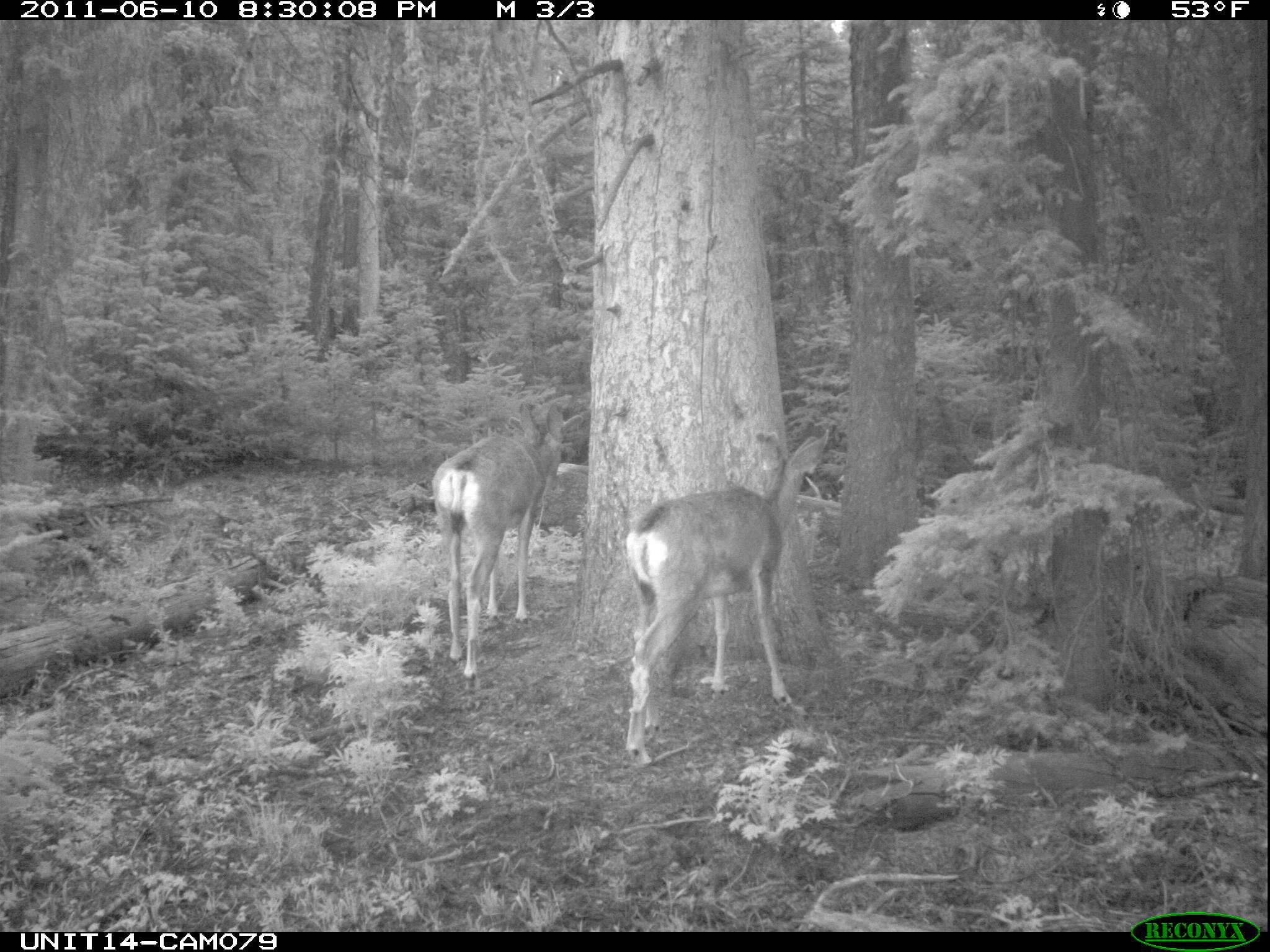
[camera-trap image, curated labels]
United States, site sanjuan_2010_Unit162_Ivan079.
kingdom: Animalia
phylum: Chordata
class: Mammalia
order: Artiodactyla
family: Cervidae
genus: Odocoileus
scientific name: Odocoileus hemionus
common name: mule deer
Odocoileus hemionus (mule deer).